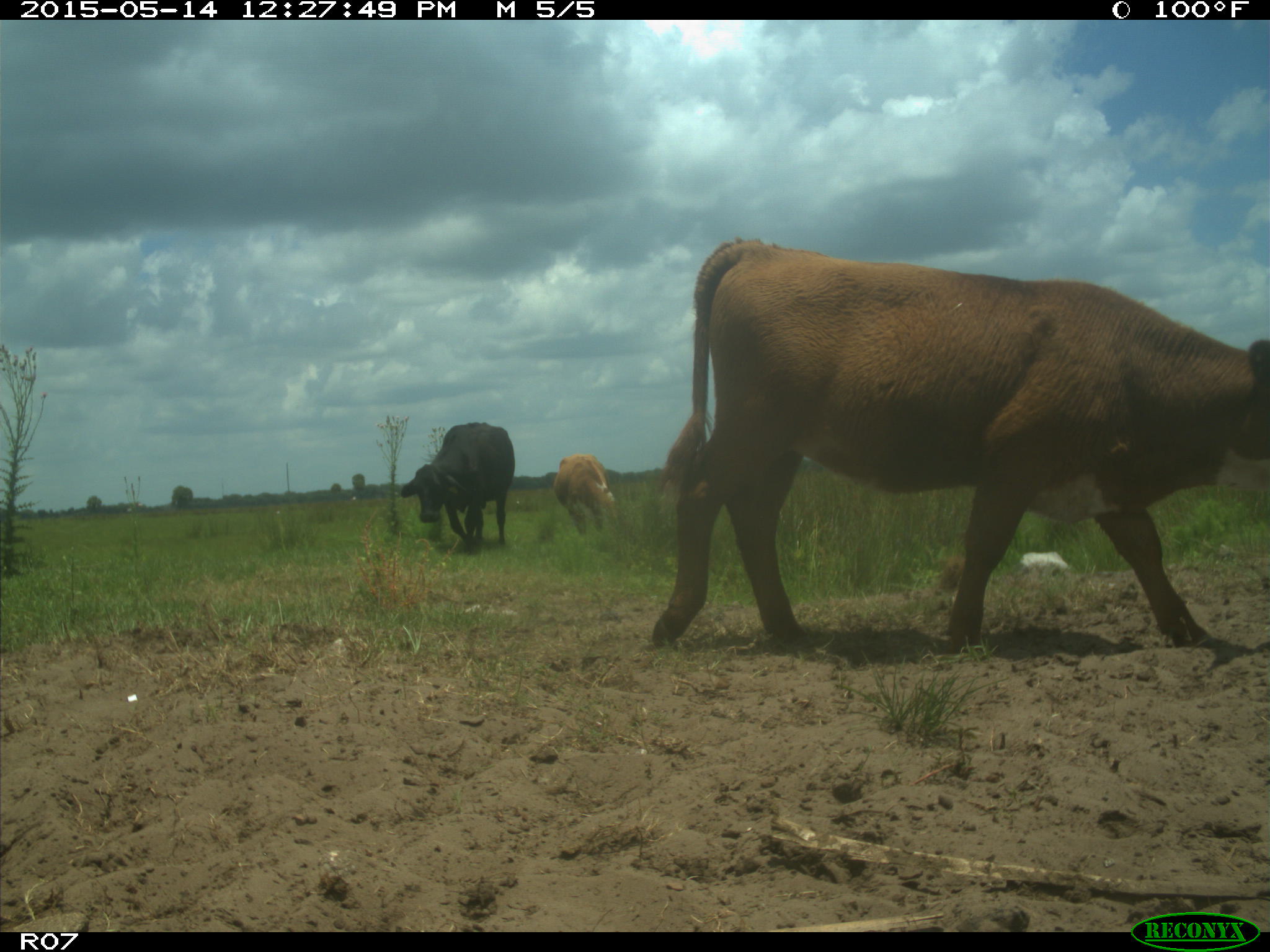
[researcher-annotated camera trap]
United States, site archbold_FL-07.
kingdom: Animalia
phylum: Chordata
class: Mammalia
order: Artiodactyla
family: Bovidae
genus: Bos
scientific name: Bos taurus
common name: domestic cow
Bos taurus (domestic cow).